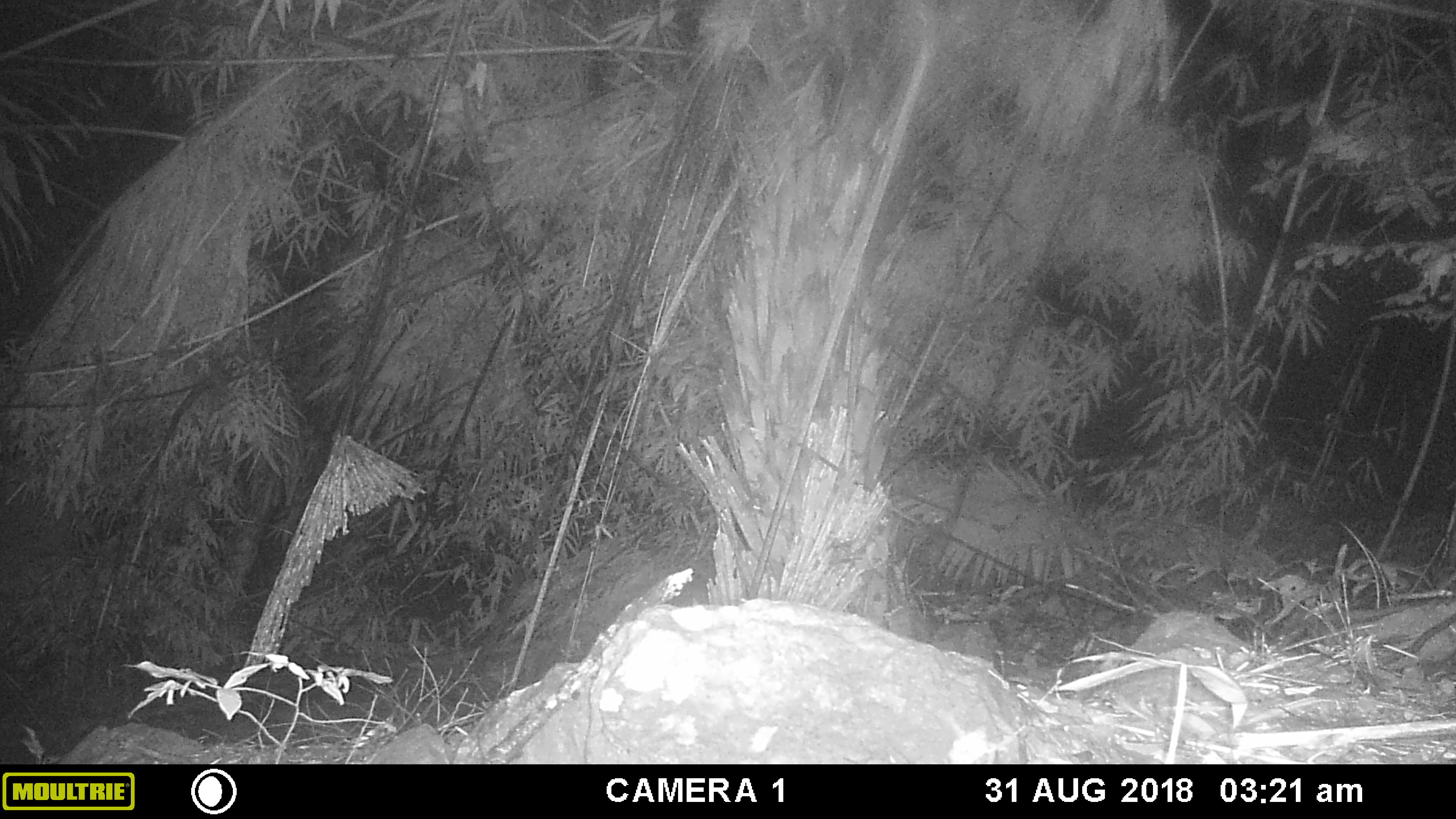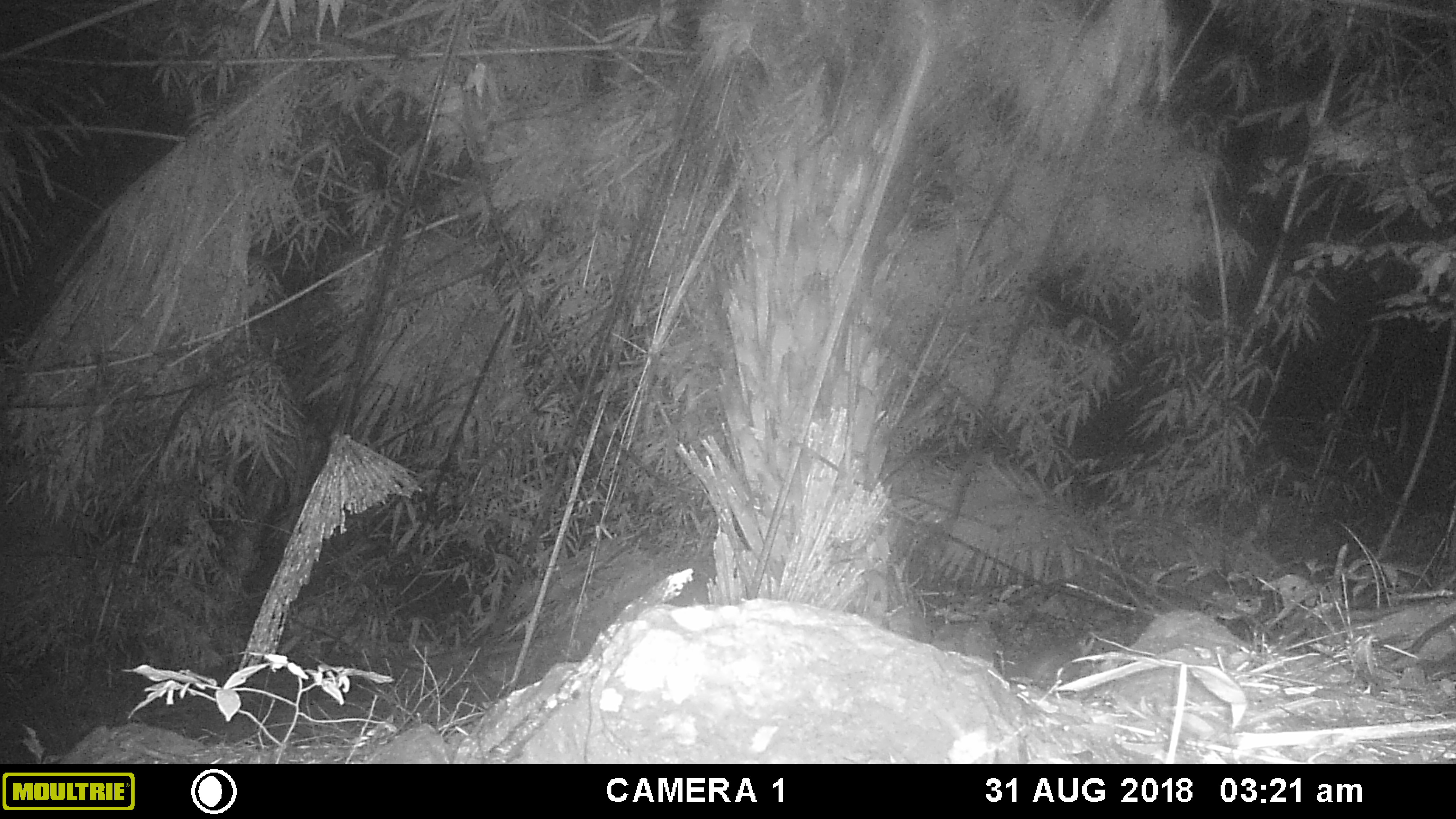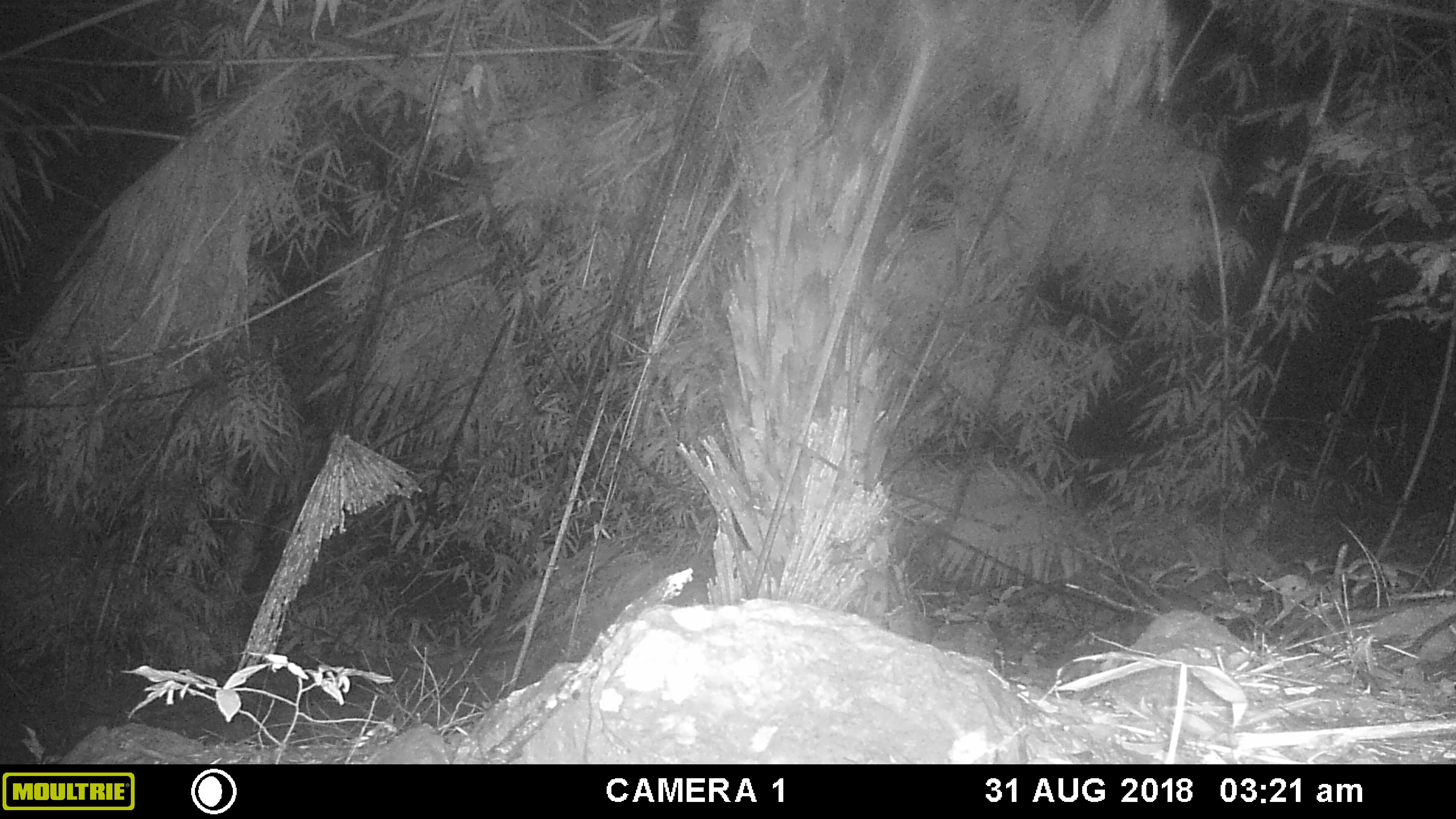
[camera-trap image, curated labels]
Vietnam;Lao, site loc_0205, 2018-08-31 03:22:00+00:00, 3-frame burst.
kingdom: Animalia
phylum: Chordata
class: Mammalia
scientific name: Mammalia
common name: mammal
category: unidentified small mammal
Unidentified small mammal (mammal) (Mammalia). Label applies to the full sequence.